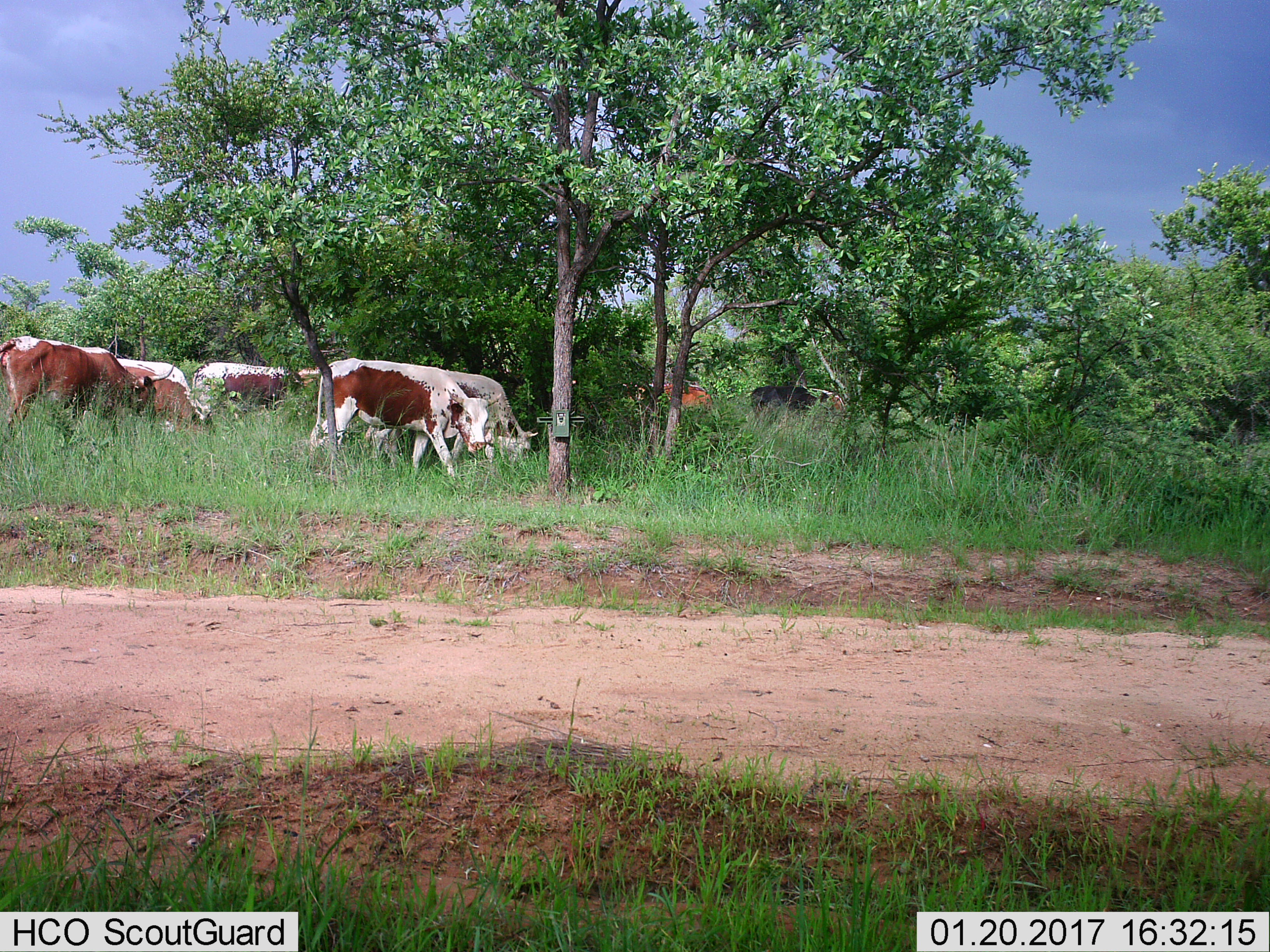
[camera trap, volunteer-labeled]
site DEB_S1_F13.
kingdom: Animalia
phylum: Chordata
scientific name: Vertebrata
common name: domestic animal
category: domesticanimal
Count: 8.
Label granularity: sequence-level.